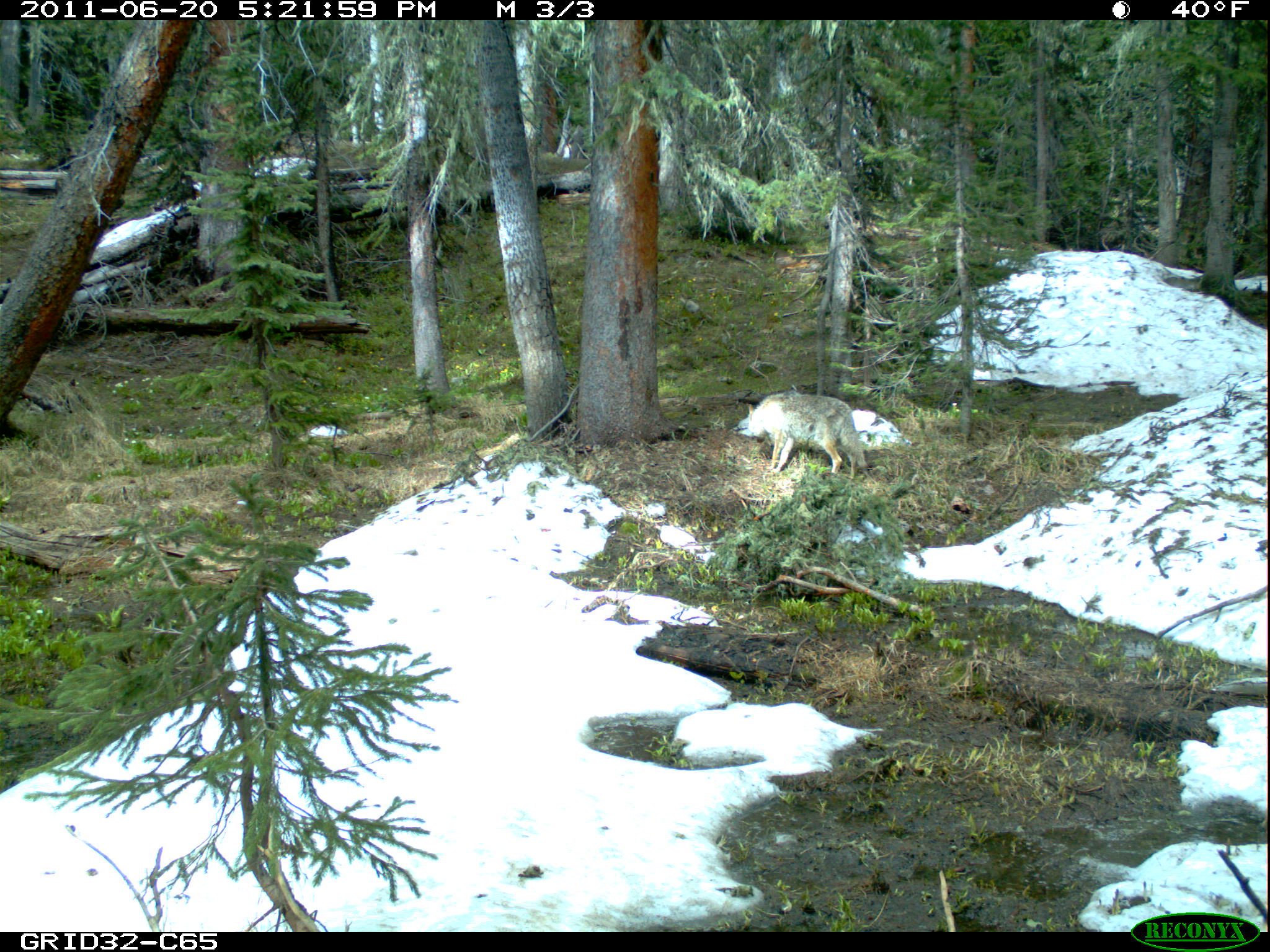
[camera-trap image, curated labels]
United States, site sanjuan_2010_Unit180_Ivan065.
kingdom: Animalia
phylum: Chordata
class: Mammalia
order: Carnivora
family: Canidae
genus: Canis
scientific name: Canis latrans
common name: coyote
Canis latrans (coyote).